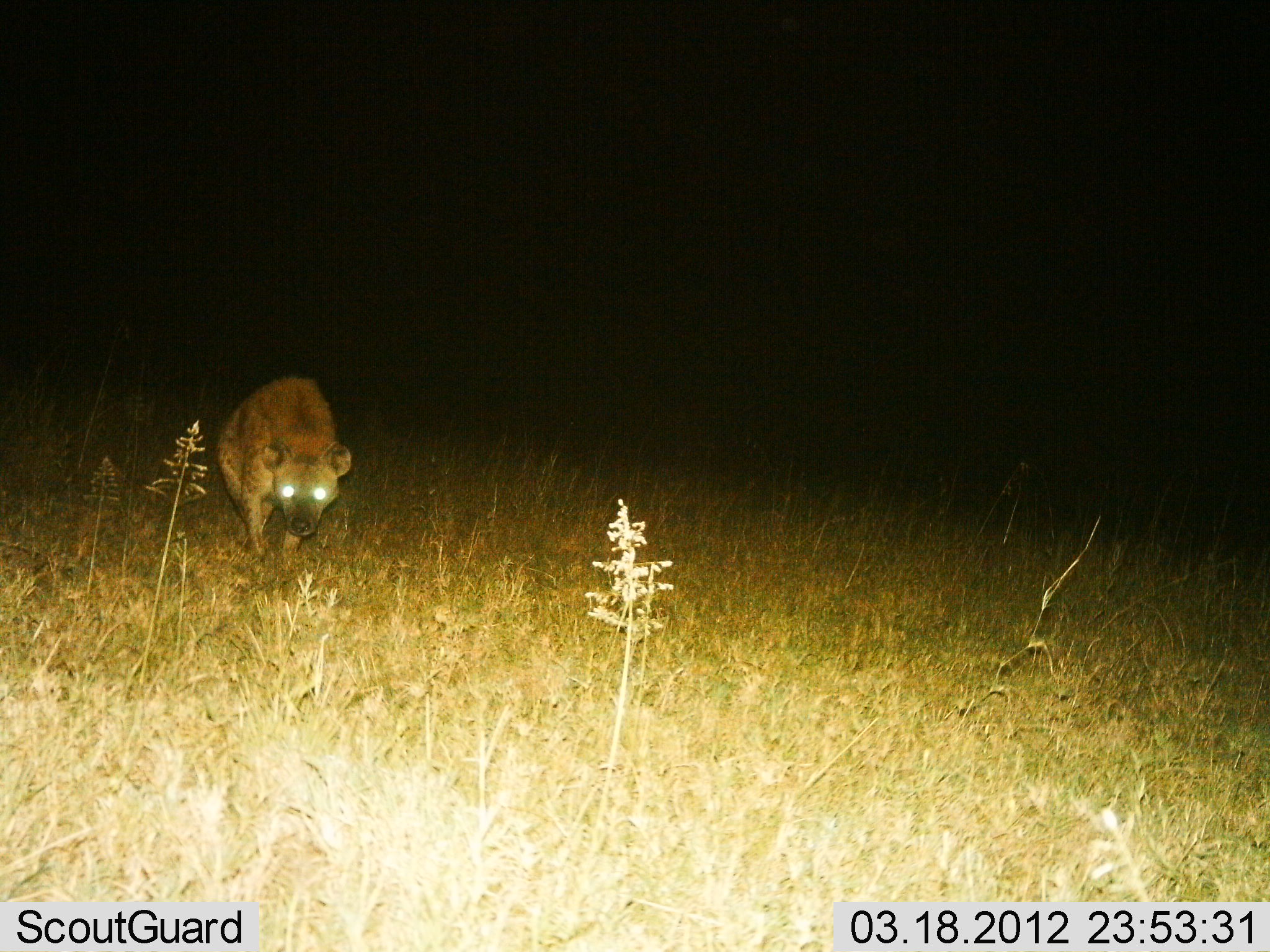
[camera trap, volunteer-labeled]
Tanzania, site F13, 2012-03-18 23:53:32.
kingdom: Animalia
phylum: Chordata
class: Mammalia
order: Carnivora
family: Hyaenidae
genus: Crocuta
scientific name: Crocuta crocuta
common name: spotted hyena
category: hyenaspotted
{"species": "hyenaspotted (spotted hyena) (Crocuta crocuta)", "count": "1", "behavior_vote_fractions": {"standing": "35%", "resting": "4%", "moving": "65%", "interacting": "0%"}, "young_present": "0%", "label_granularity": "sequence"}